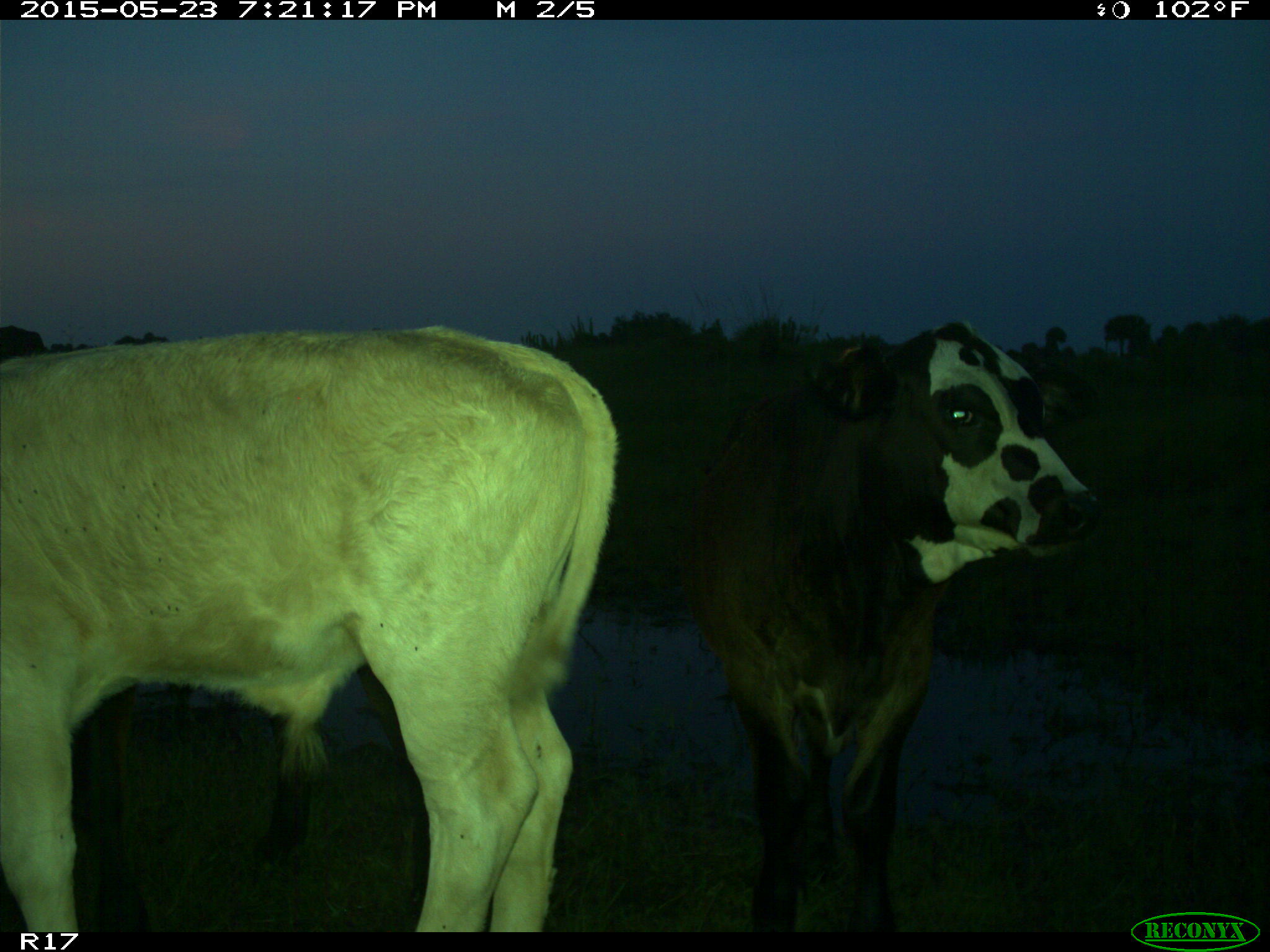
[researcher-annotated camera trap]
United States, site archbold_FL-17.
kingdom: Animalia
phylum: Chordata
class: Mammalia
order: Artiodactyla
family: Bovidae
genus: Bos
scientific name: Bos taurus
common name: domestic cow